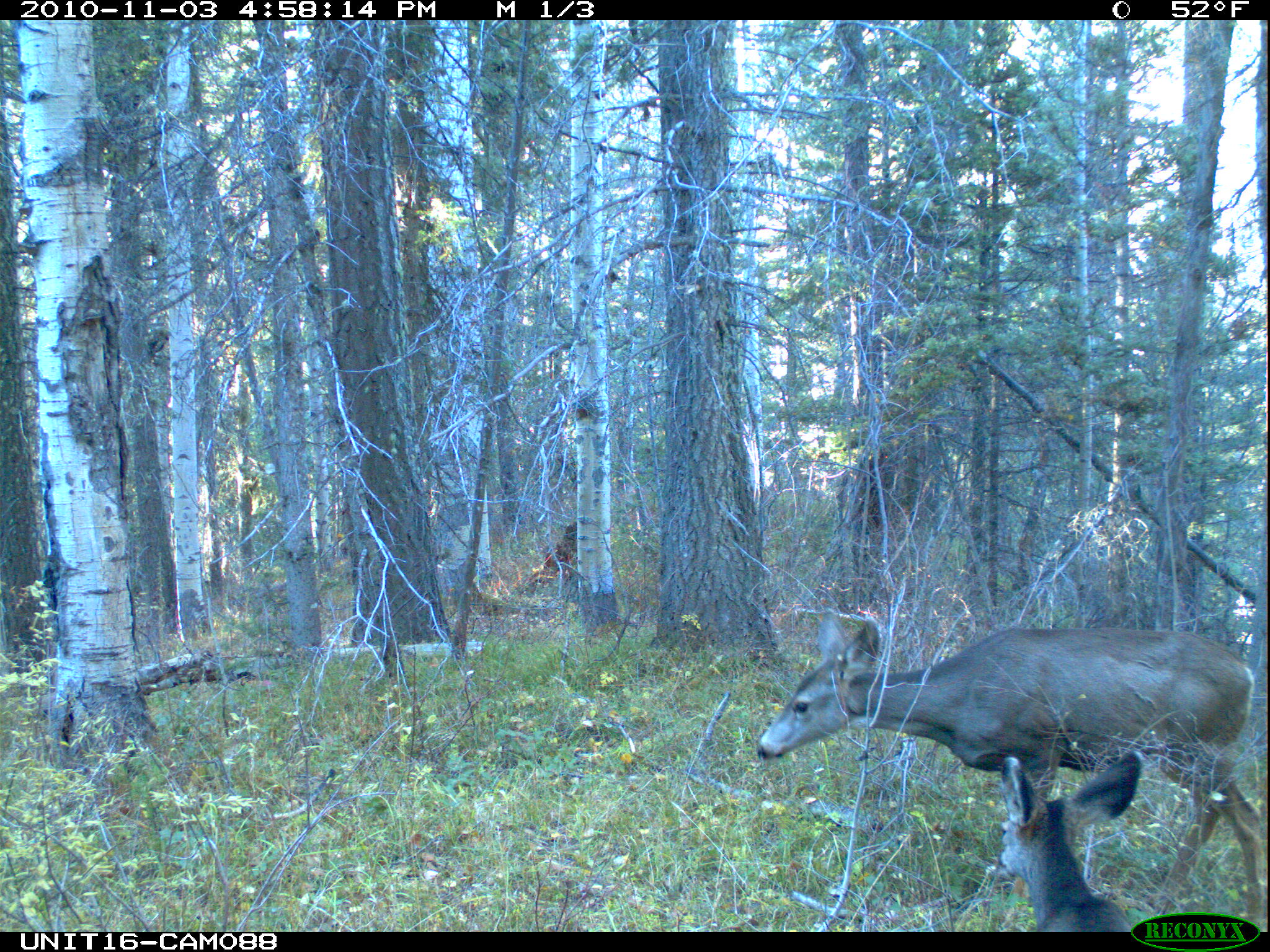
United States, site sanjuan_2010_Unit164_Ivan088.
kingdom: Animalia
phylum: Chordata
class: Mammalia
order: Artiodactyla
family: Cervidae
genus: Odocoileus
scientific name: Odocoileus hemionus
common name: mule deer